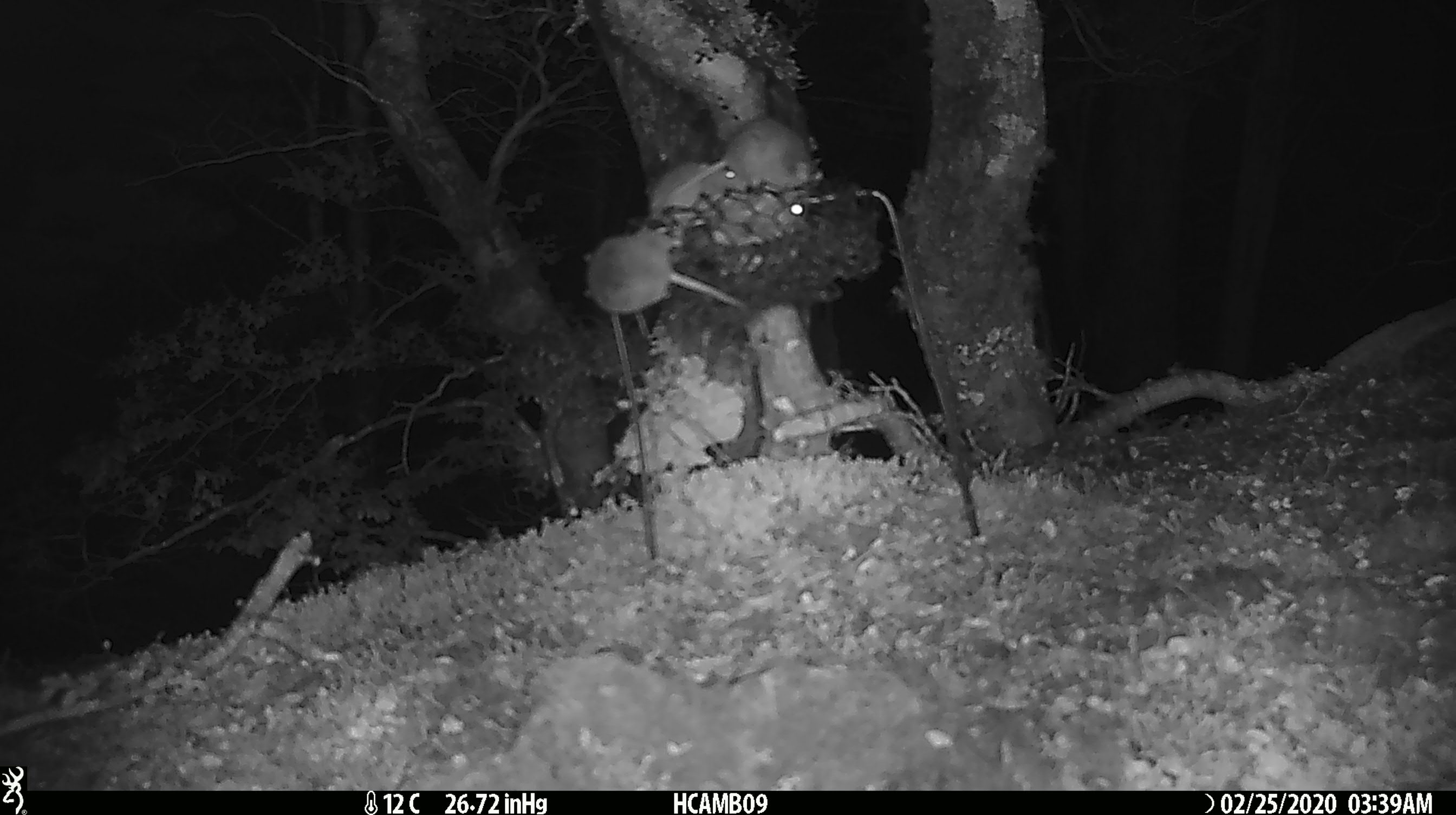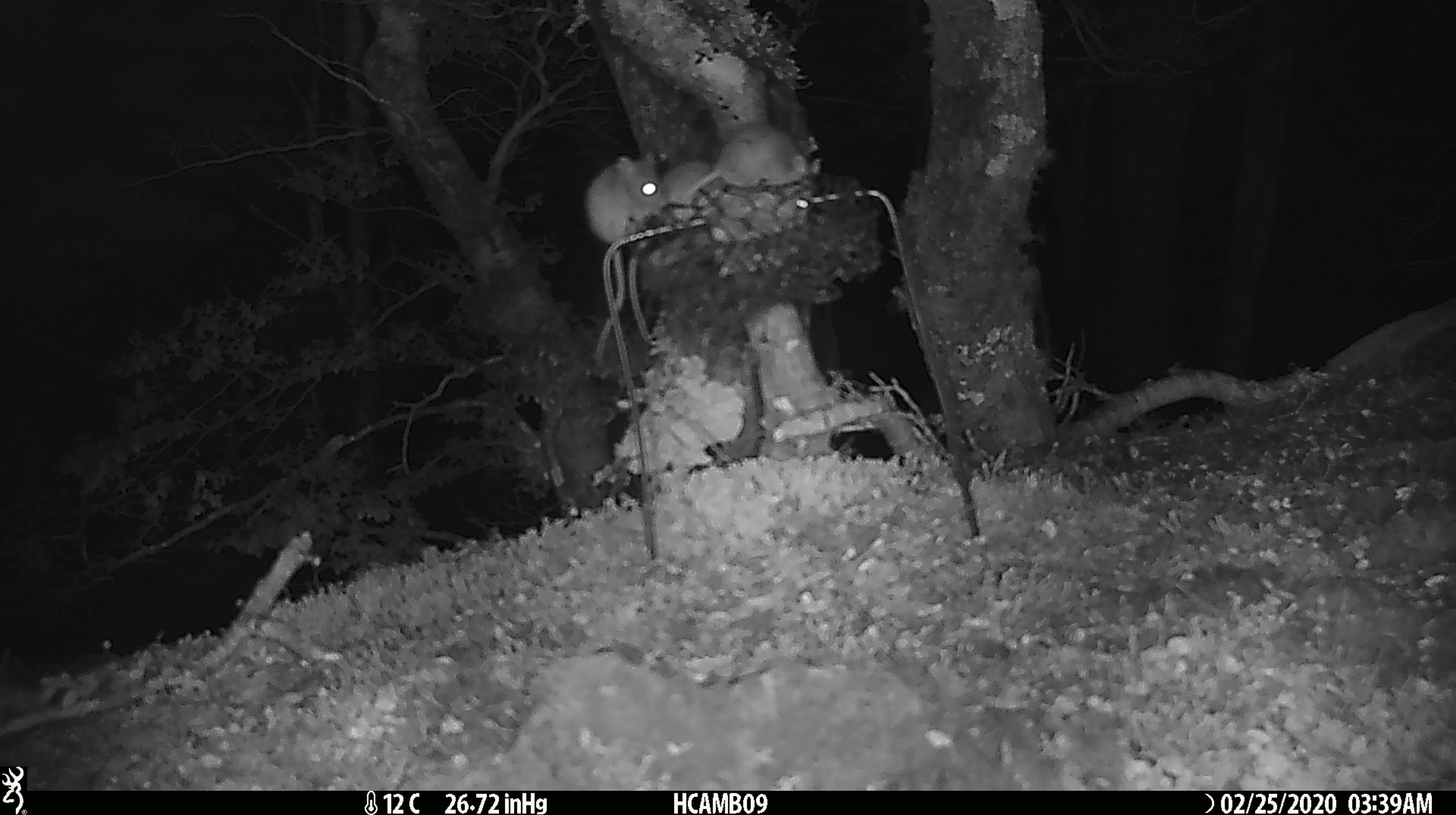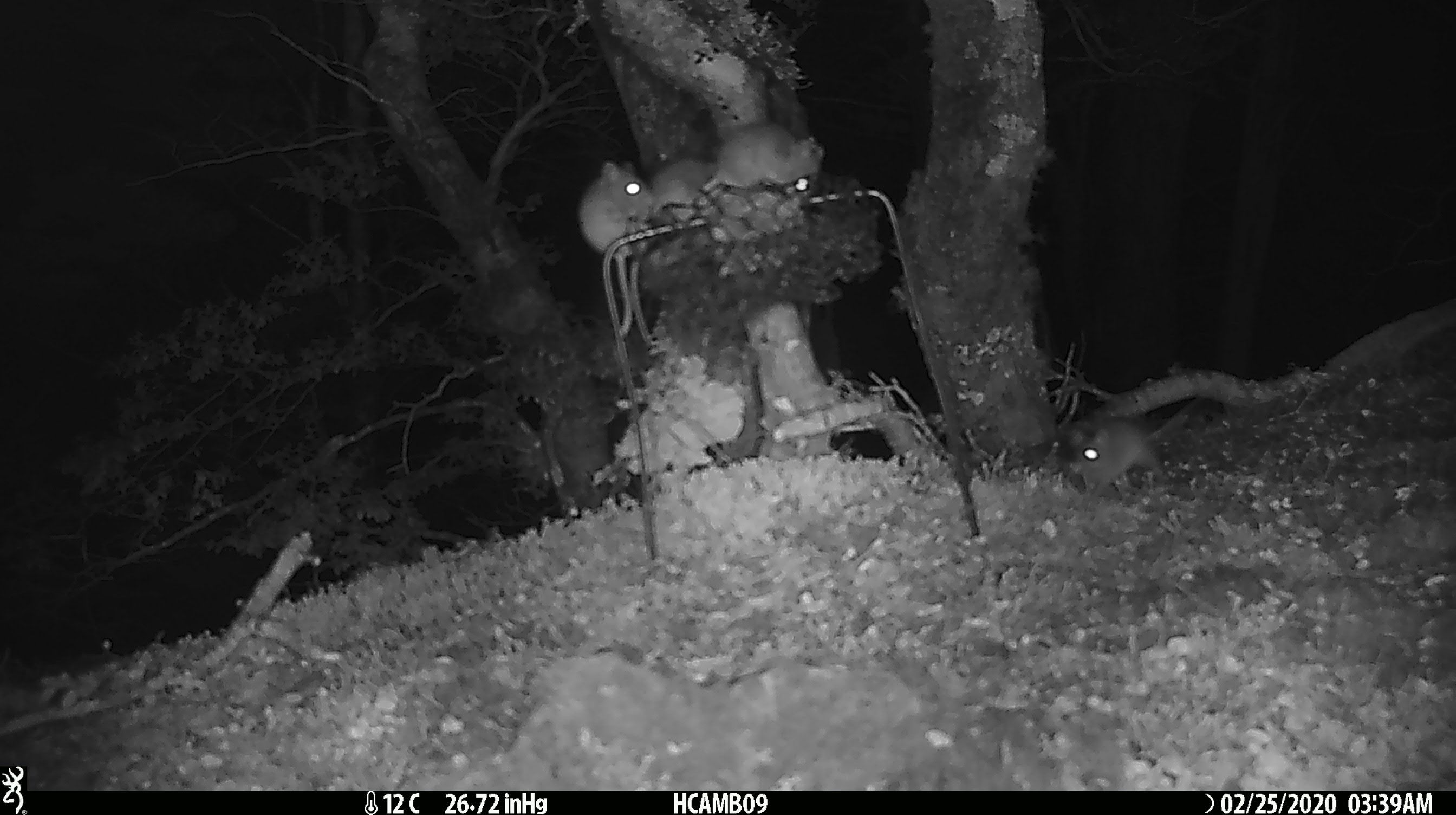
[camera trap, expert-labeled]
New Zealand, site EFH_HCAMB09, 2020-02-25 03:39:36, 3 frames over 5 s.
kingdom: Animalia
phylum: Chordata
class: Mammalia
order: Rodentia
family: Muridae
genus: Mus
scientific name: Mus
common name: mouse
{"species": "mouse (Mus)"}